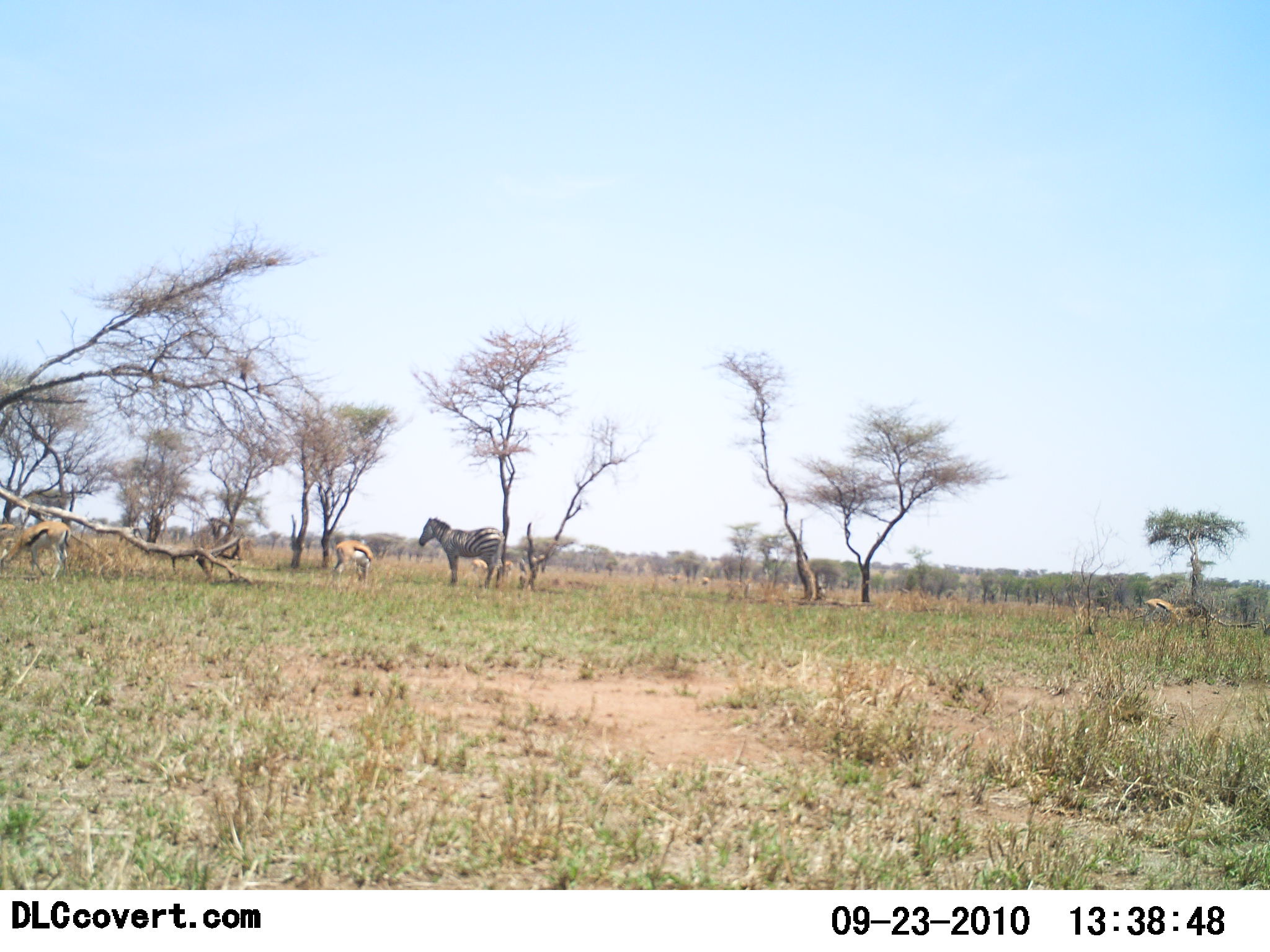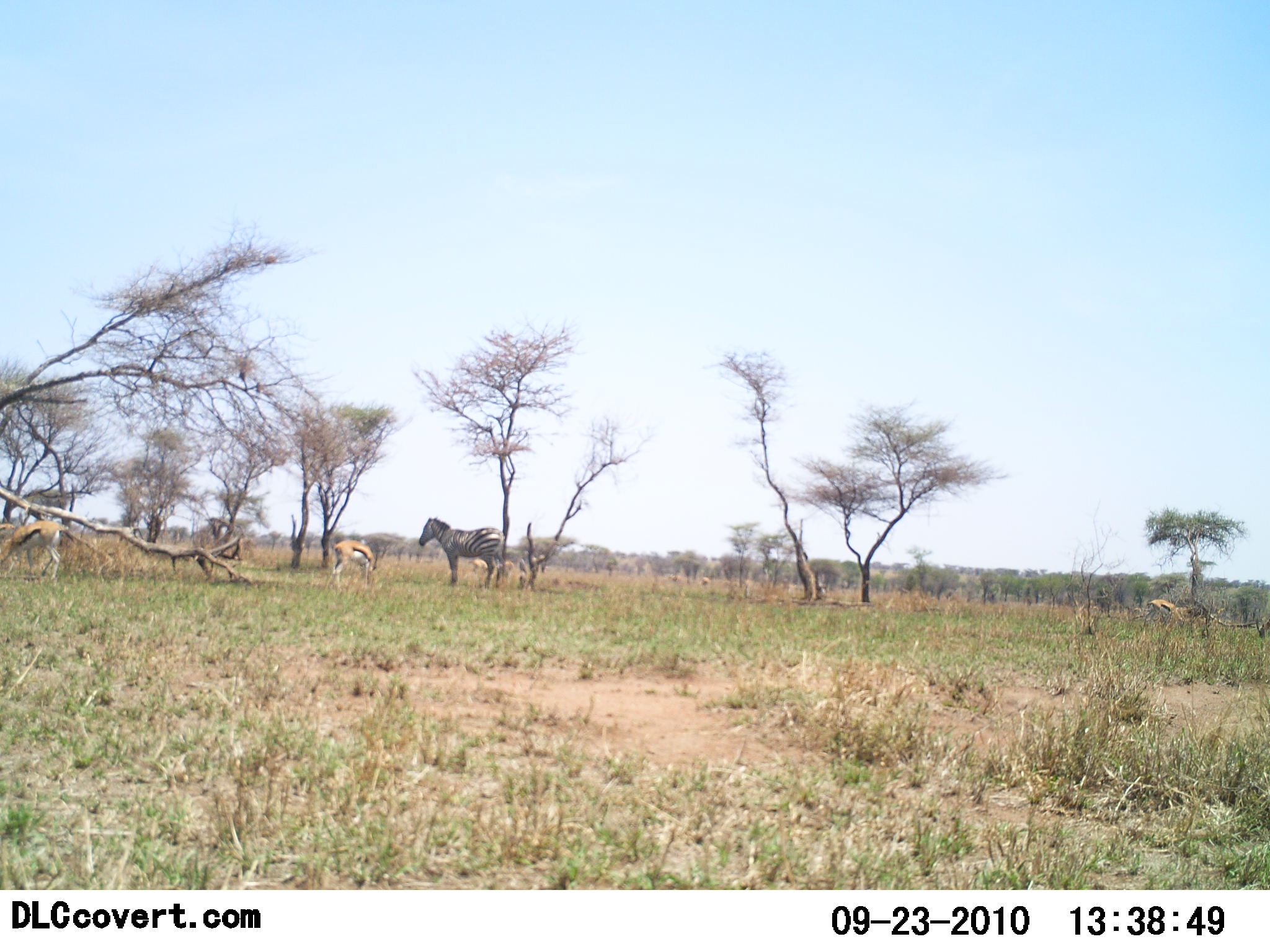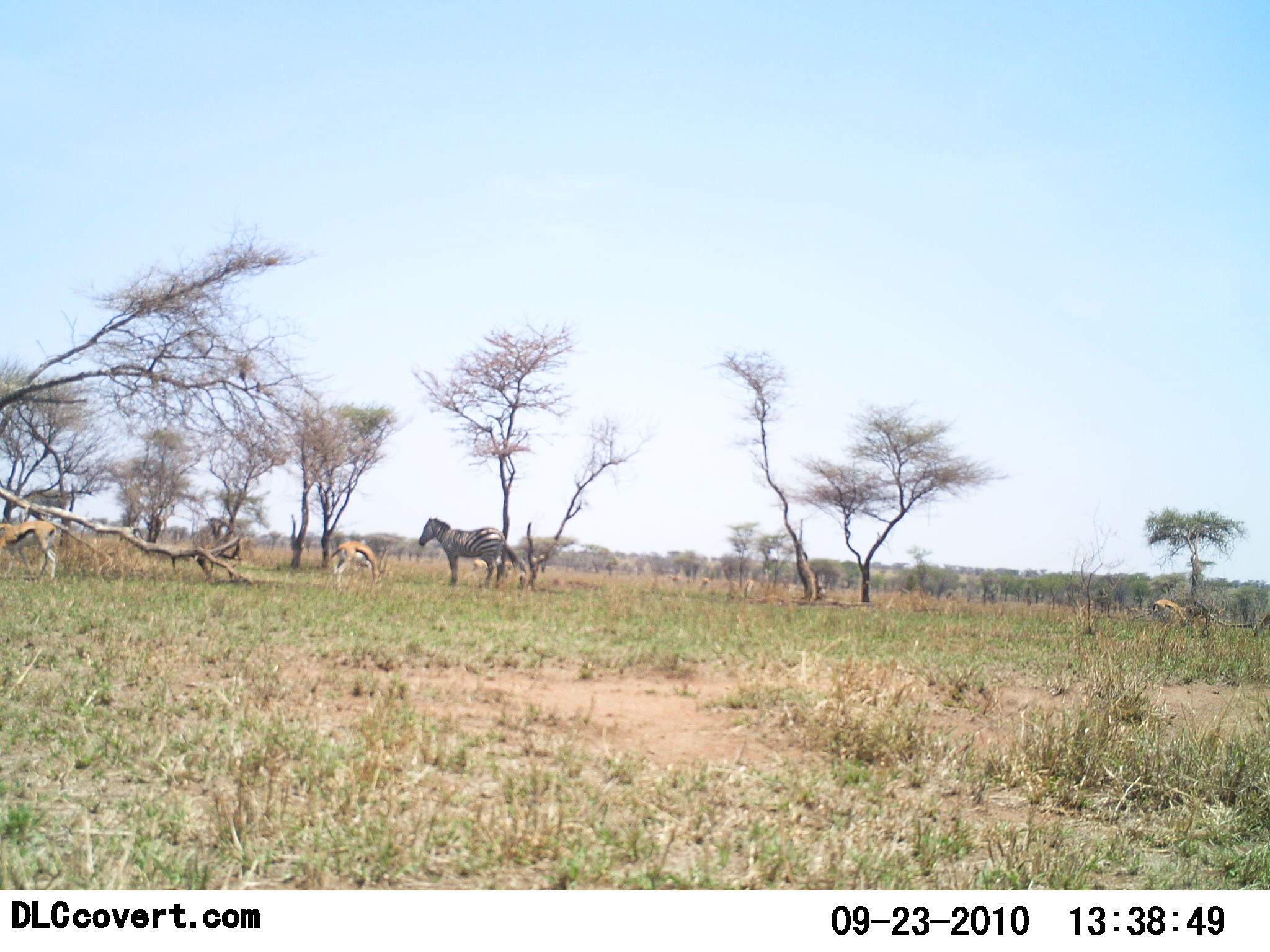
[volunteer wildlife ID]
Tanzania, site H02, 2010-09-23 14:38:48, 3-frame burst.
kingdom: Animalia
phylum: Chordata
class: Mammalia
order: Artiodactyla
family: Bovidae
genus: Eudorcas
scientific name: Eudorcas thomsonii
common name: thomson's gazelle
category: gazellethomsons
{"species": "gazellethomsons (thomson's gazelle) (Eudorcas thomsonii)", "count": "3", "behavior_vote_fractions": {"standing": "59%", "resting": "0%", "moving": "12%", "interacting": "0%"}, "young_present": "0%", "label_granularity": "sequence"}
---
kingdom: Animalia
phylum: Chordata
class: Mammalia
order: Perissodactyla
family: Equidae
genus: Equus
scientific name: Equus quagga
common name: plains zebra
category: zebra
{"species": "zebra (plains zebra) (Equus quagga)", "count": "1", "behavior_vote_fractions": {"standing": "89%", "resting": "11%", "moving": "0%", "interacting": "0%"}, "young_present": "0%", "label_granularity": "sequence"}